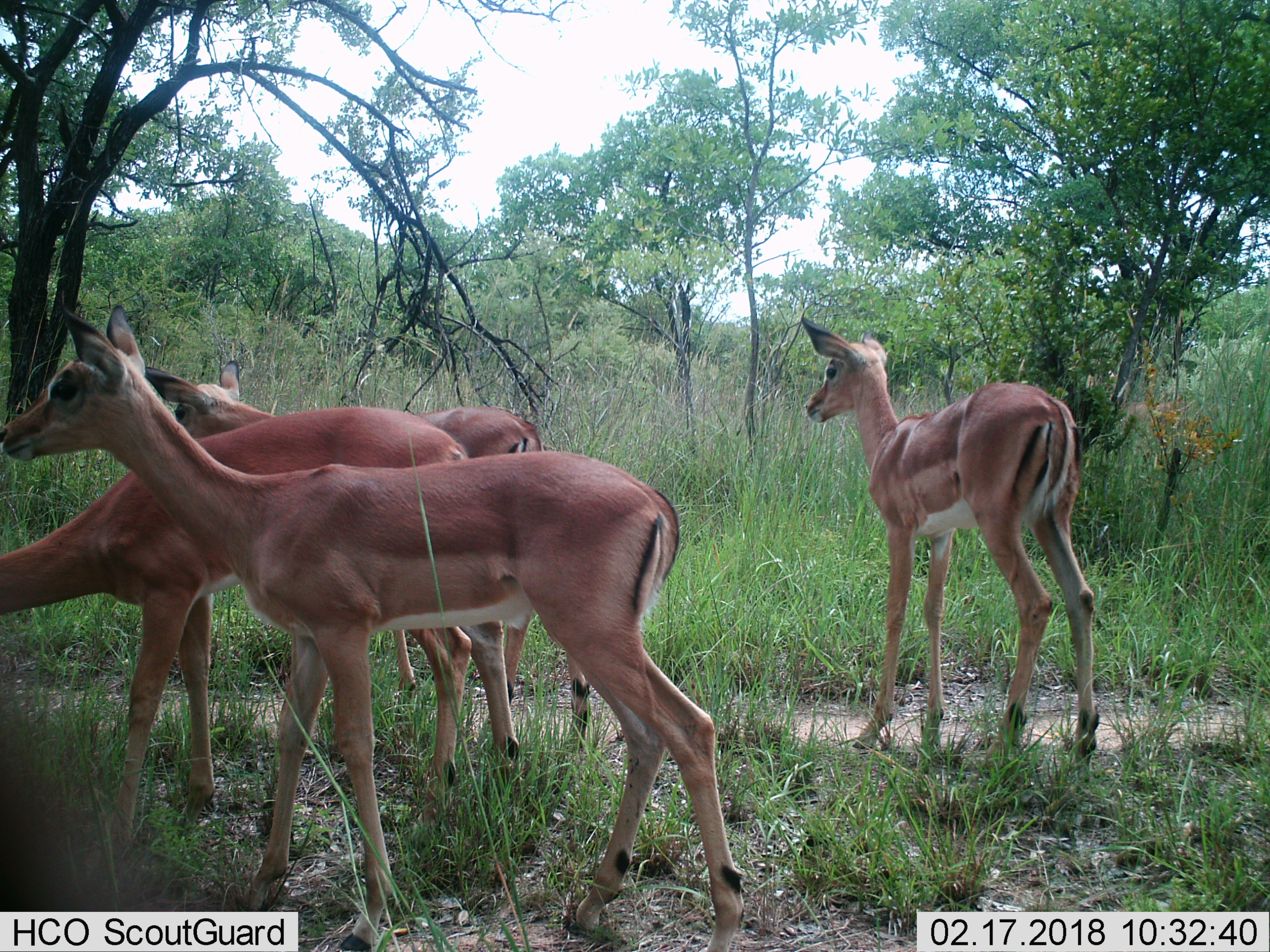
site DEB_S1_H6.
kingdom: Animalia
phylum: Chordata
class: Mammalia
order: Artiodactyla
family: Bovidae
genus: Aepyceros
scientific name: Aepyceros melampus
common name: impala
Impala (Aepyceros melampus), count 4. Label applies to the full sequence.